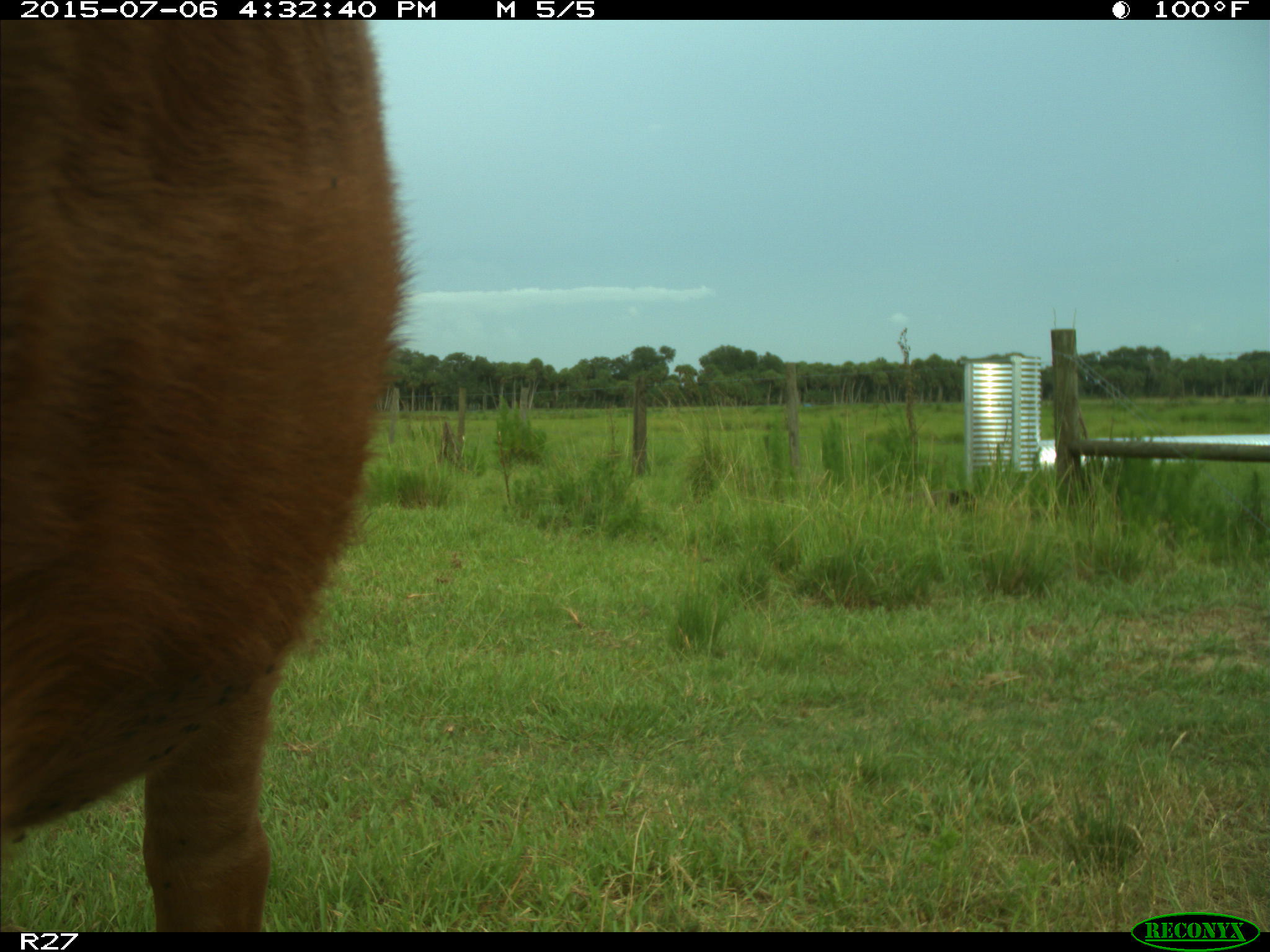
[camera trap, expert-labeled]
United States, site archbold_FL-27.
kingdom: Animalia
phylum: Chordata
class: Mammalia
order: Artiodactyla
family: Bovidae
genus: Bos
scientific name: Bos taurus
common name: domestic cow